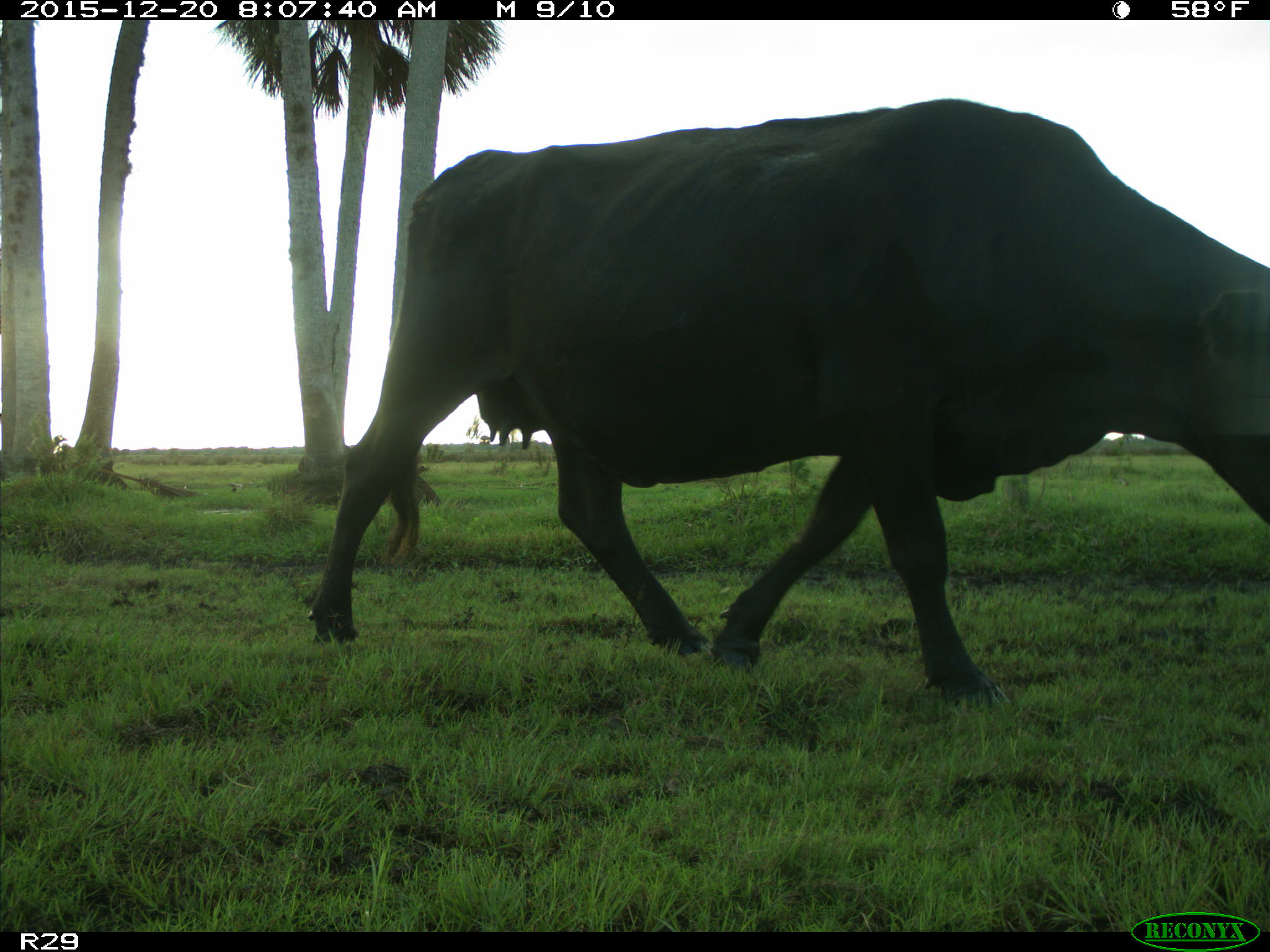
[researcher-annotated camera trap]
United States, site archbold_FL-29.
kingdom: Animalia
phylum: Chordata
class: Mammalia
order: Artiodactyla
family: Bovidae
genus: Bos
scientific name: Bos taurus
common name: domestic cow